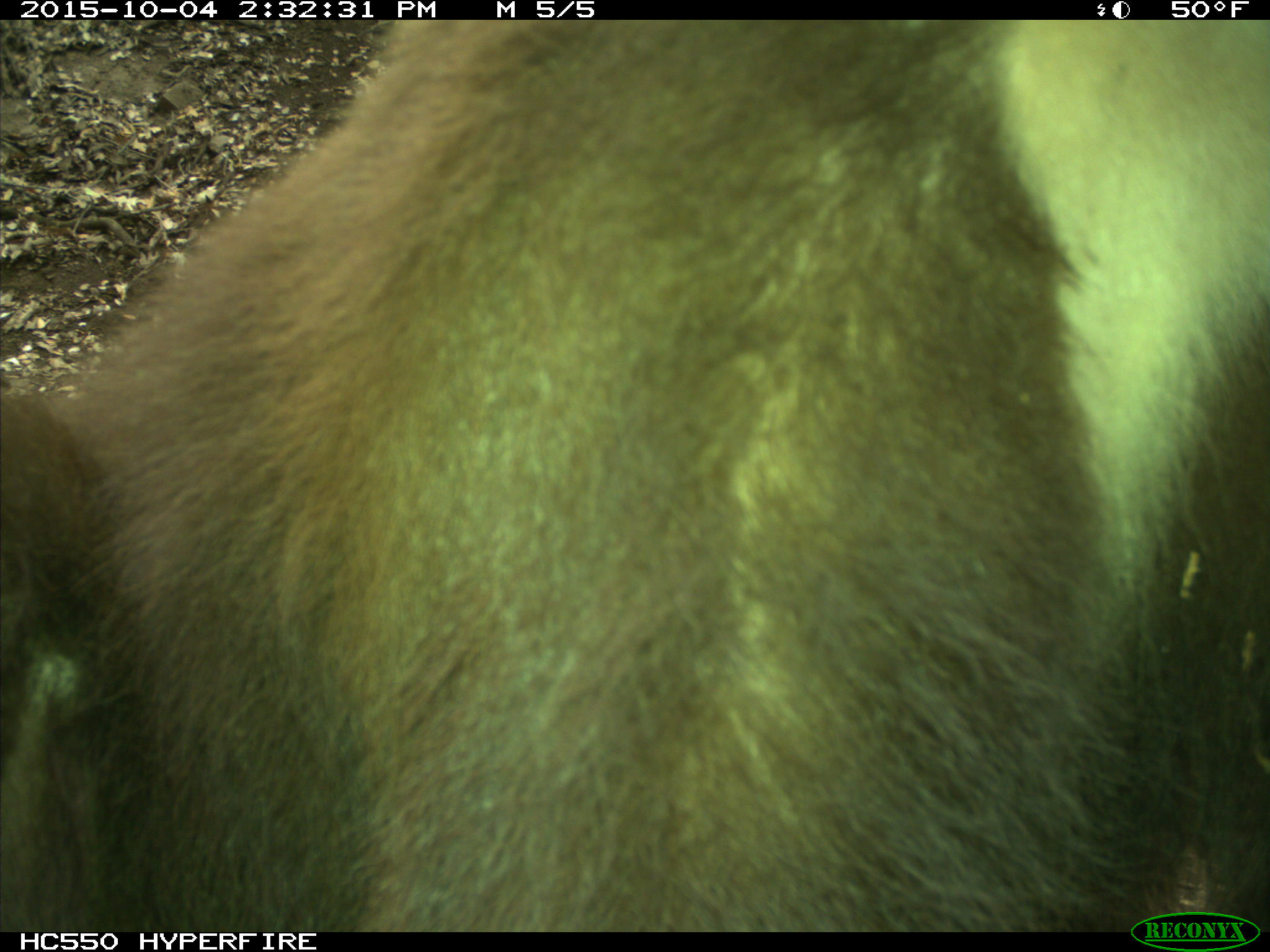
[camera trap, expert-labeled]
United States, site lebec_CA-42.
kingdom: Animalia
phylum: Chordata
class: Mammalia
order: Carnivora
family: Ursidae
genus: Ursus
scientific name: Ursus americanus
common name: american black bear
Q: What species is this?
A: Ursus americanus (american black bear).